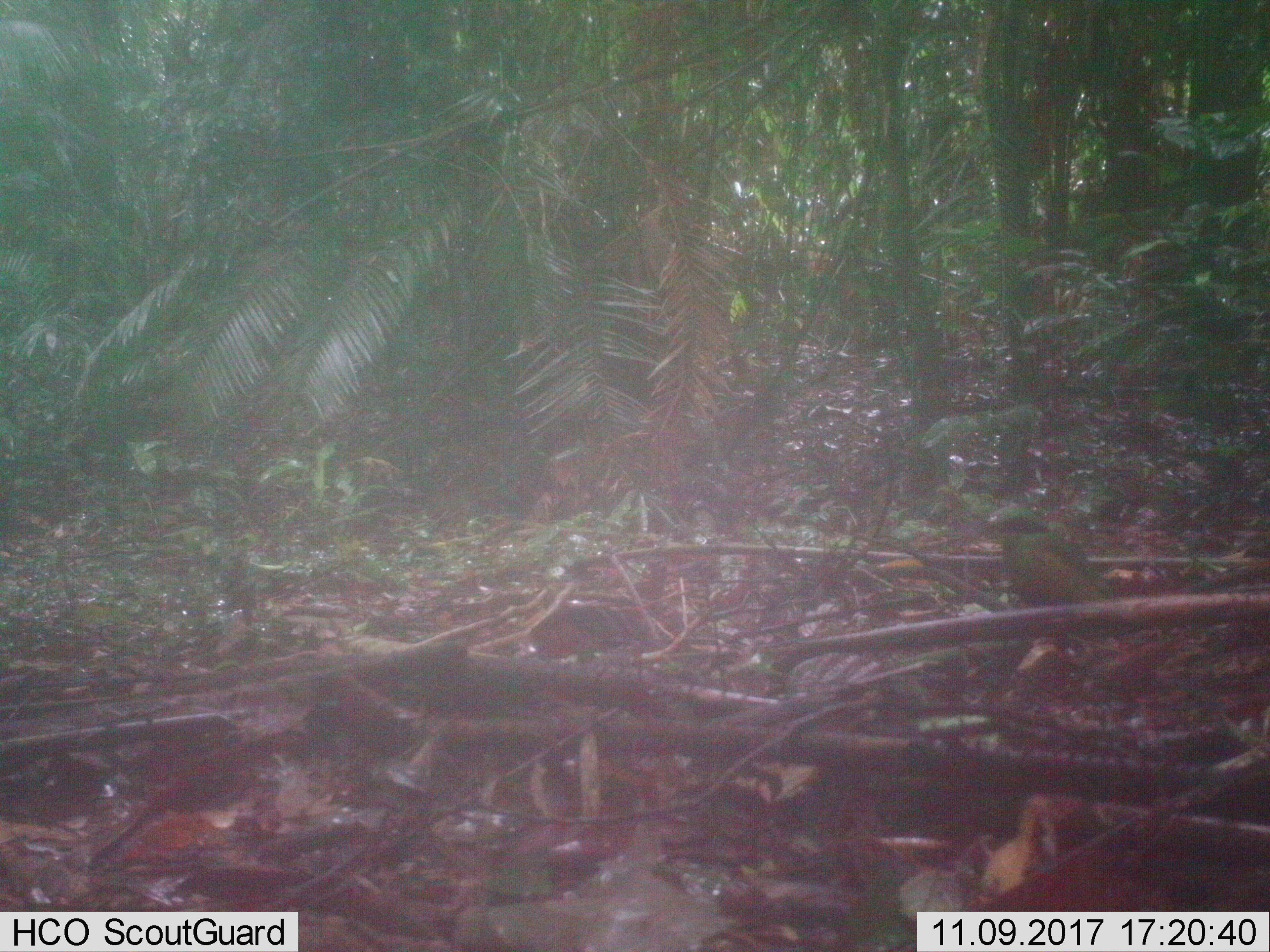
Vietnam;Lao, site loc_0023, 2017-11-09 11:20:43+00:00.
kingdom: Animalia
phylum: Chordata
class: Aves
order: Passeriformes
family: Pittidae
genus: Hydrornis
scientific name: Hydrornis elliotii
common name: bar-bellied pitta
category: bar bellied pitta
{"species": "bar bellied pitta (bar-bellied pitta) (Hydrornis elliotii)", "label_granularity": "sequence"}